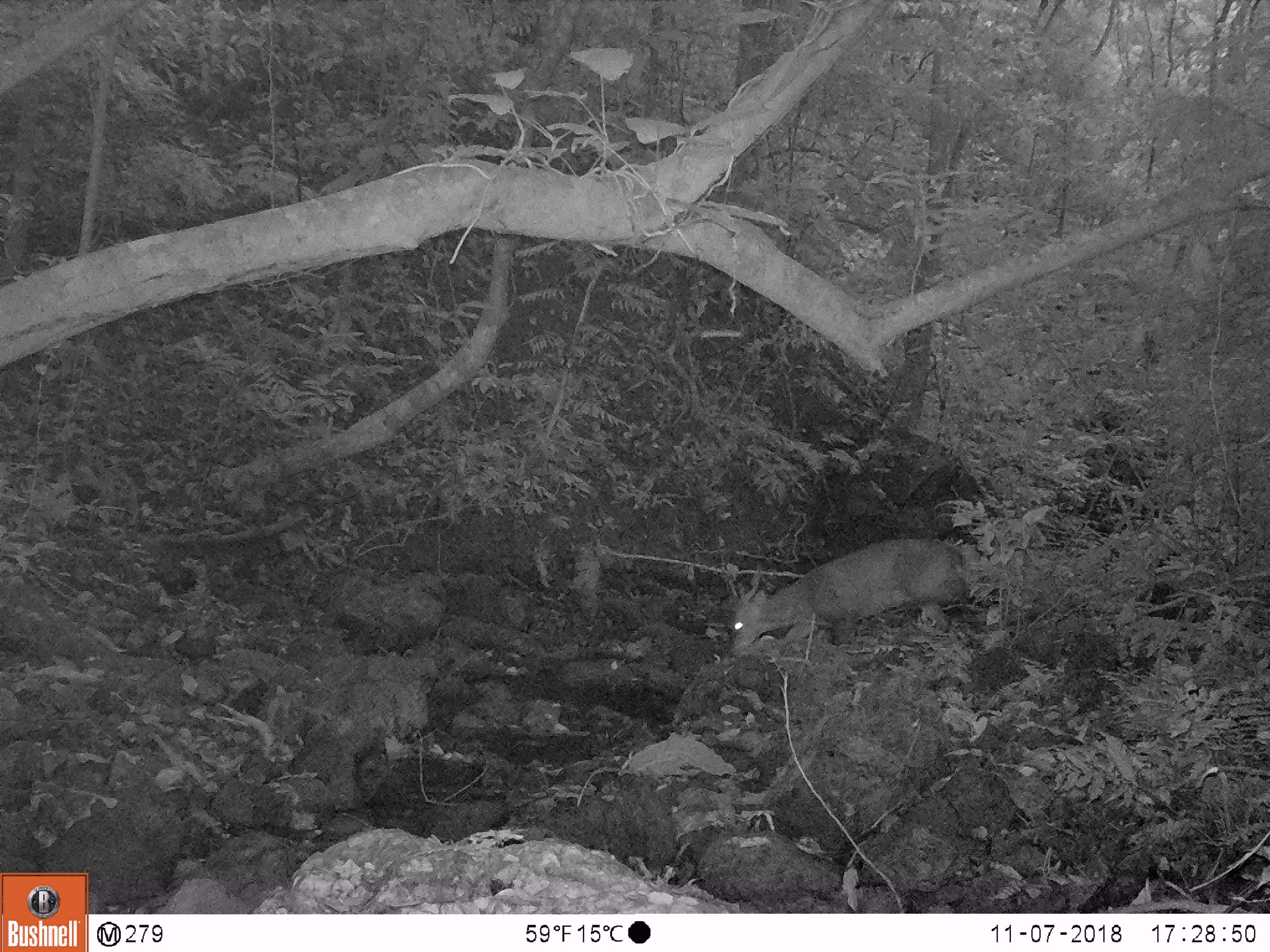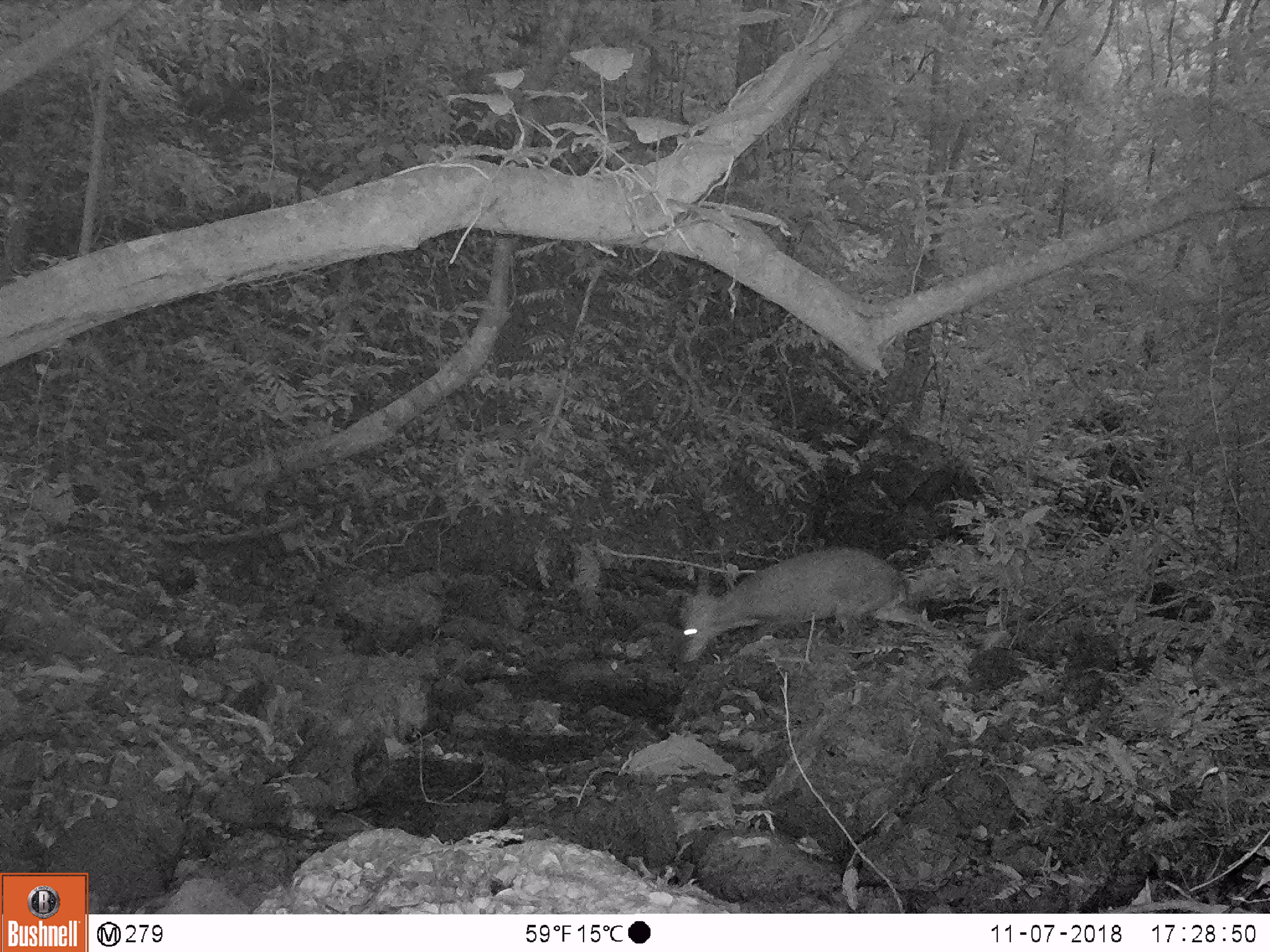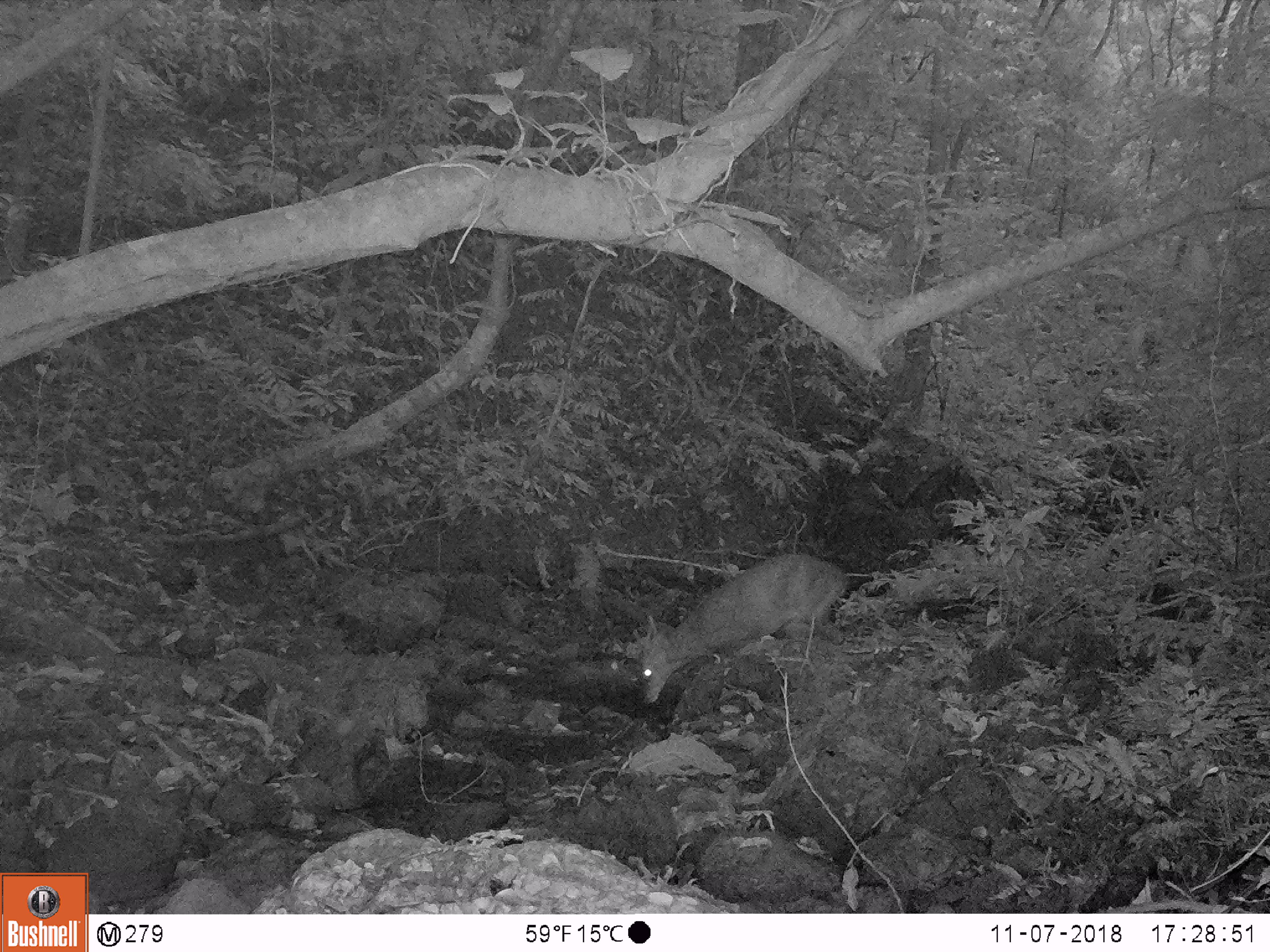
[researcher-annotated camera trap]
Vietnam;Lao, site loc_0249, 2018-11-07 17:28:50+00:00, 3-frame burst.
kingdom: Animalia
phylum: Chordata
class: Mammalia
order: Artiodactyla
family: Cervidae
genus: Muntiacus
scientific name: Muntiacus vuquangensis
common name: large-antlered muntjac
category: large antlered muntjac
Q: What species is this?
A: Large antlered muntjac (large-antlered muntjac) (Muntiacus vuquangensis).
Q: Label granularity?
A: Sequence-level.